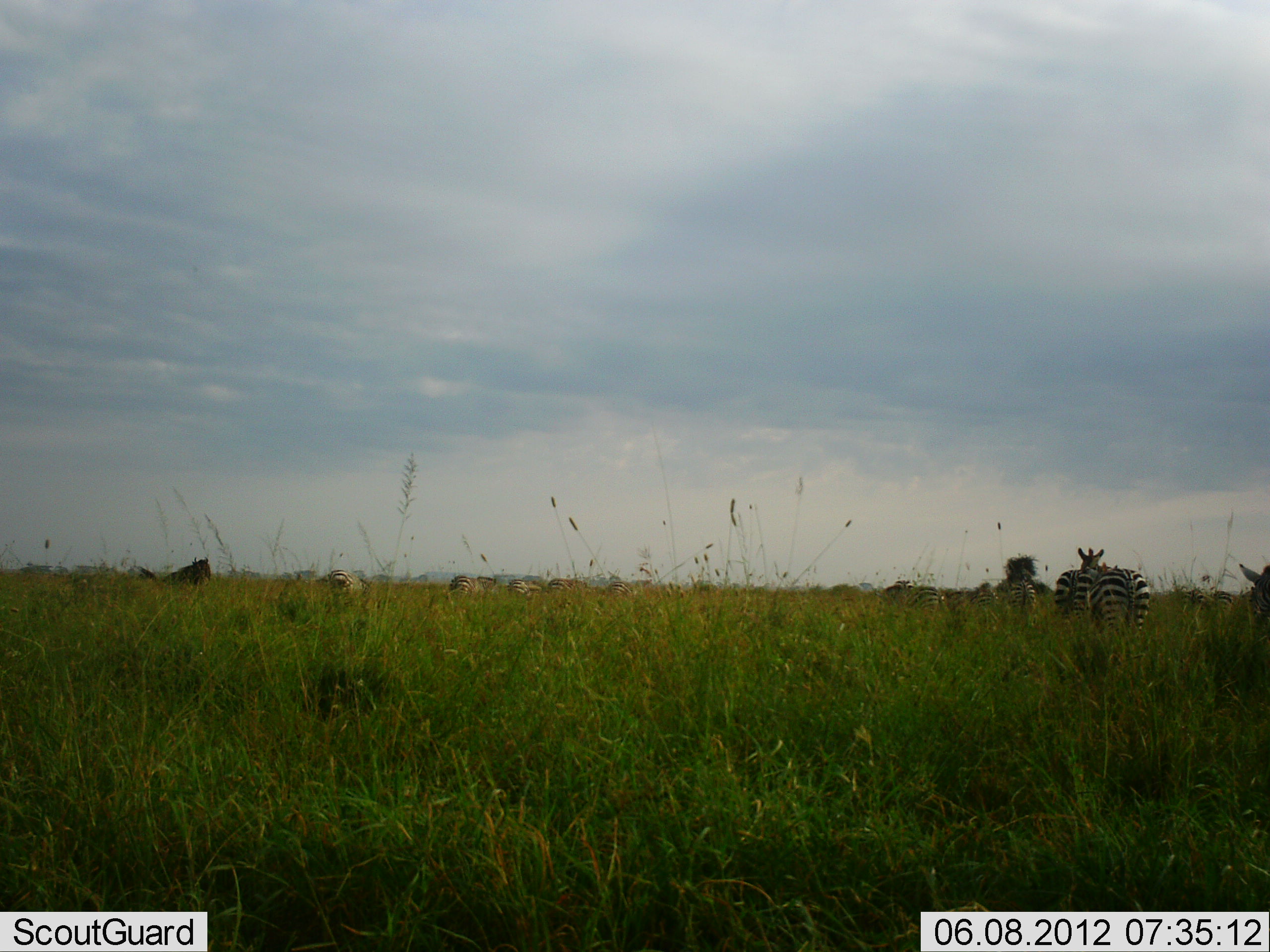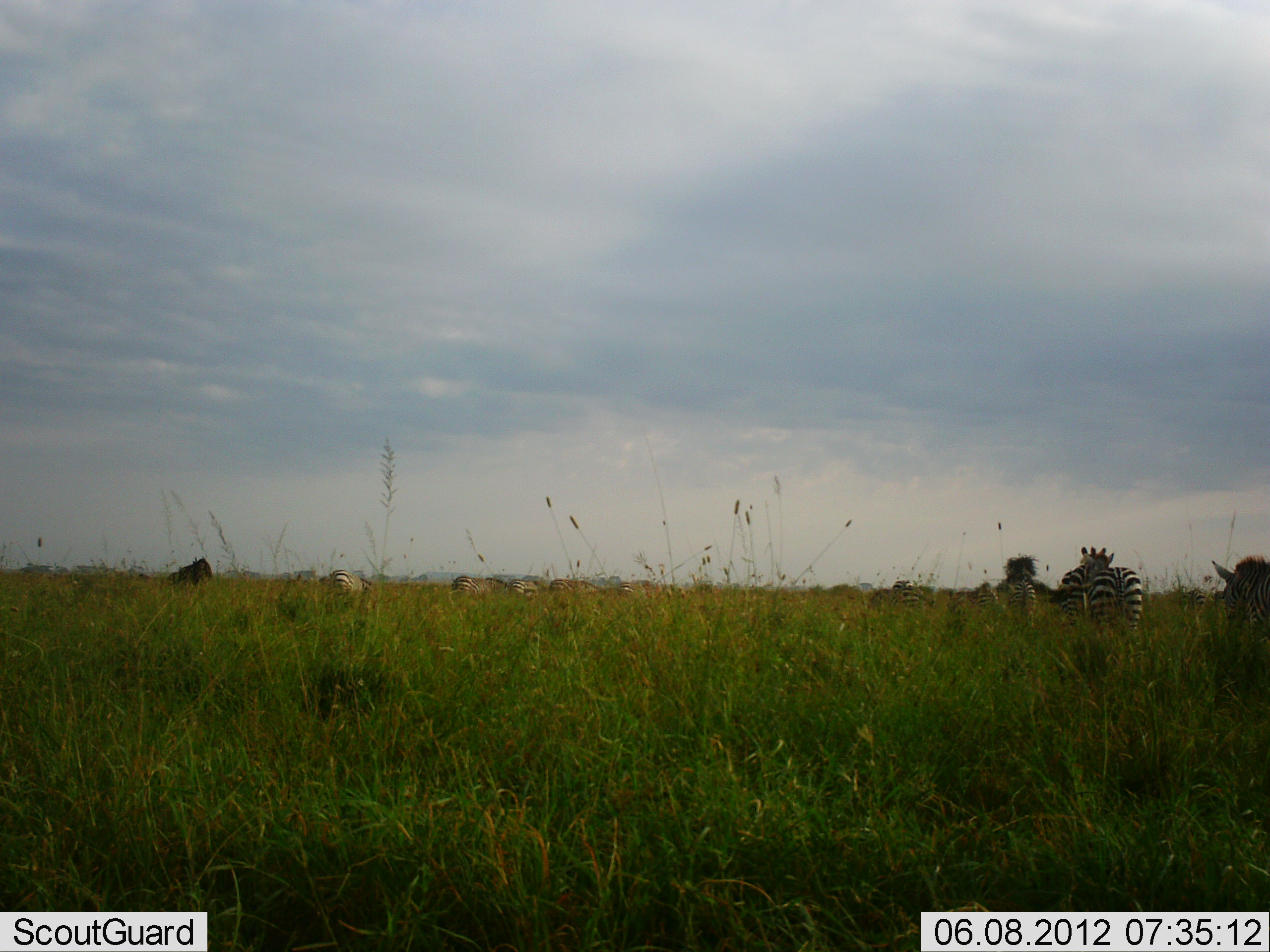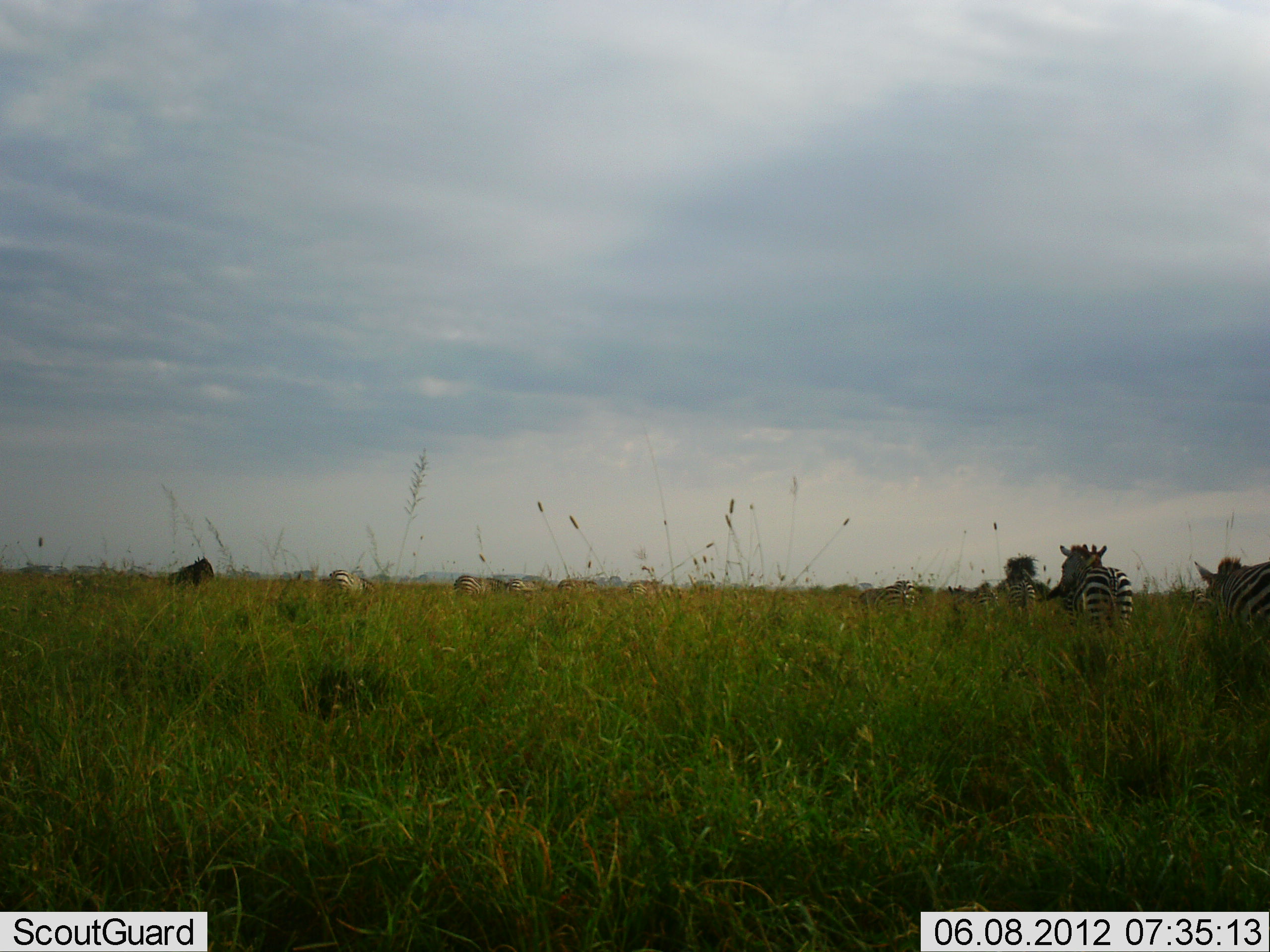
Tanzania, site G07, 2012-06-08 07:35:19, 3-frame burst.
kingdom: Animalia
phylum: Chordata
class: Mammalia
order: Perissodactyla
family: Equidae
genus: Equus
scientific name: Equus quagga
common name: plains zebra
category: zebra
Zebra (plains zebra) (Equus quagga), count 11-50. Behavior (volunteer vote fractions): standing 47%, resting 0%, moving 60%, interacting 7%. Young present (vote fraction): 0%. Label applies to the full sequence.